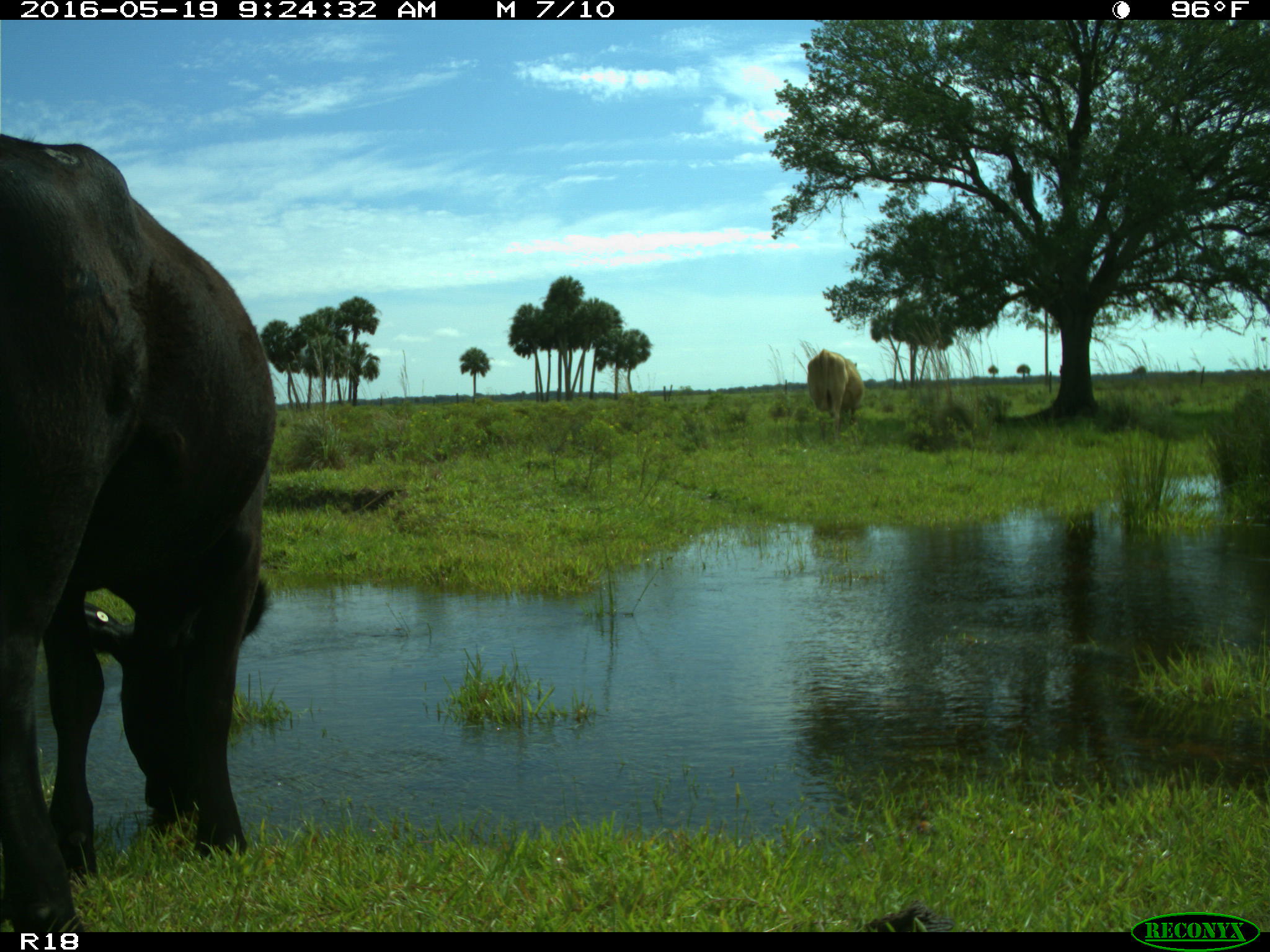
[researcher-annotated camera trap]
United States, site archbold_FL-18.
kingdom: Animalia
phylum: Chordata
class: Mammalia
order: Artiodactyla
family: Bovidae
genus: Bos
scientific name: Bos taurus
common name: domestic cow